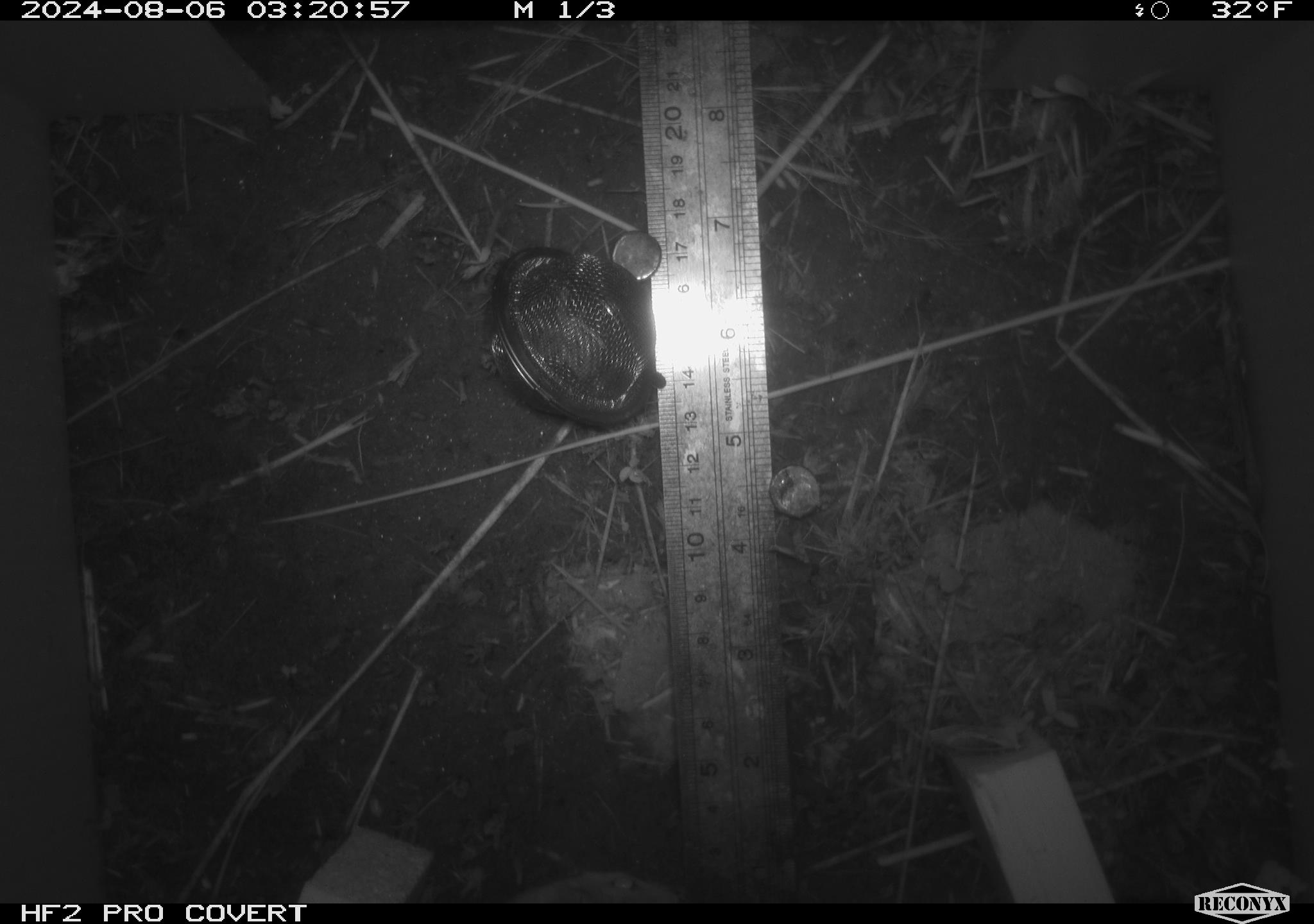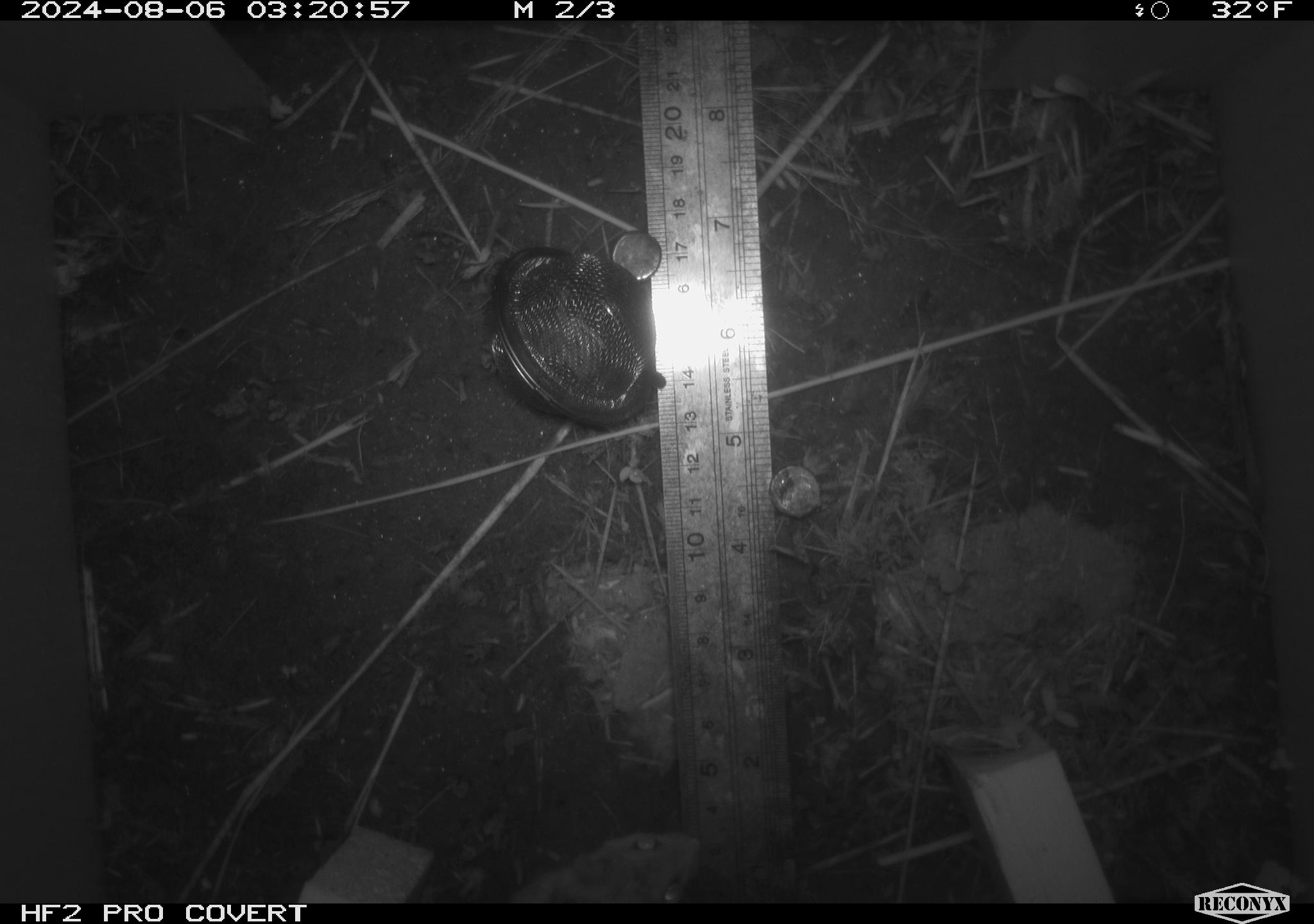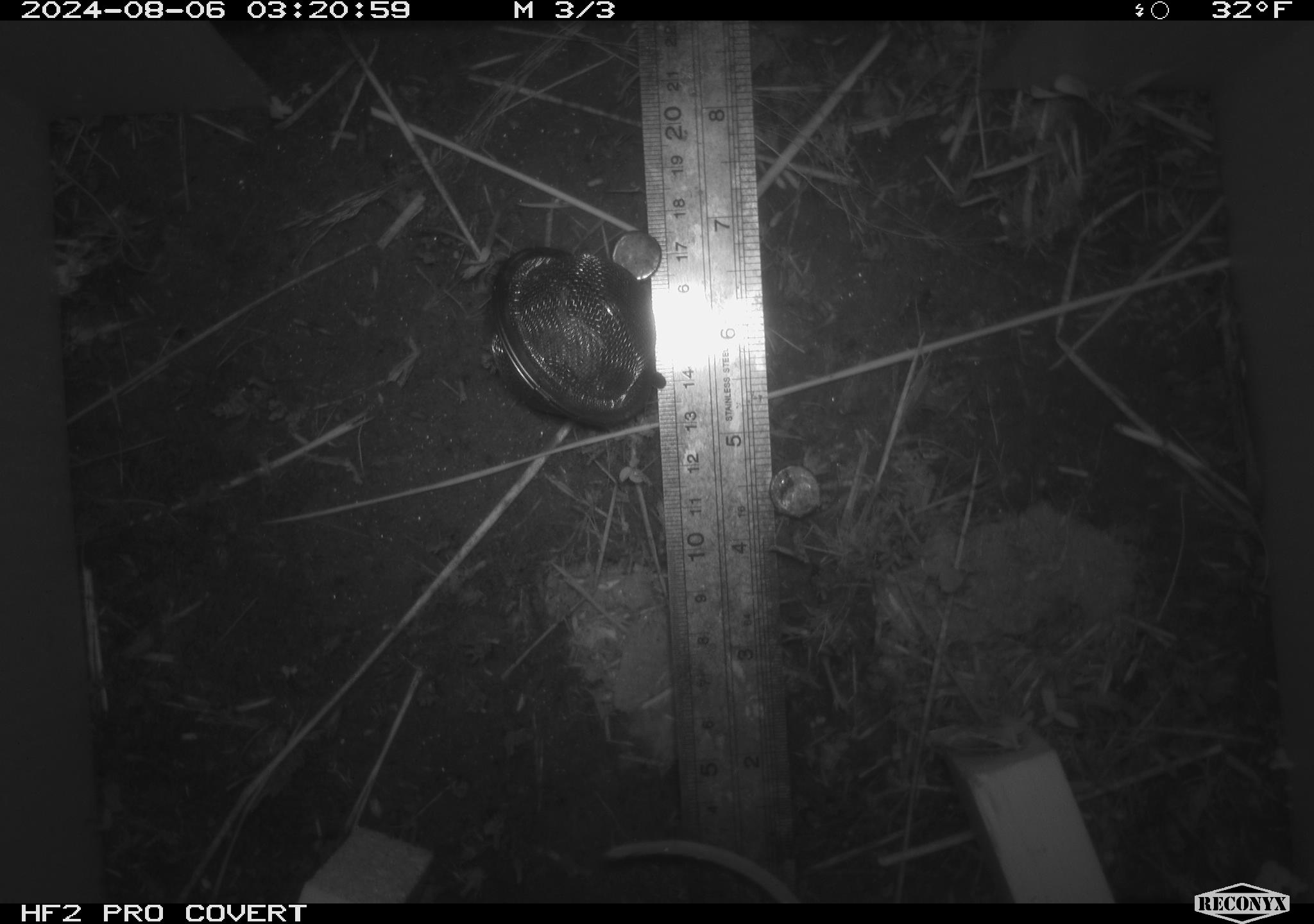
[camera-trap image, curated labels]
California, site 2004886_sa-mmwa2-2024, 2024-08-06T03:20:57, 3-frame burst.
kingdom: Animalia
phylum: Chordata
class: Mammalia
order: Rodentia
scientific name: Rodentia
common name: mouse species